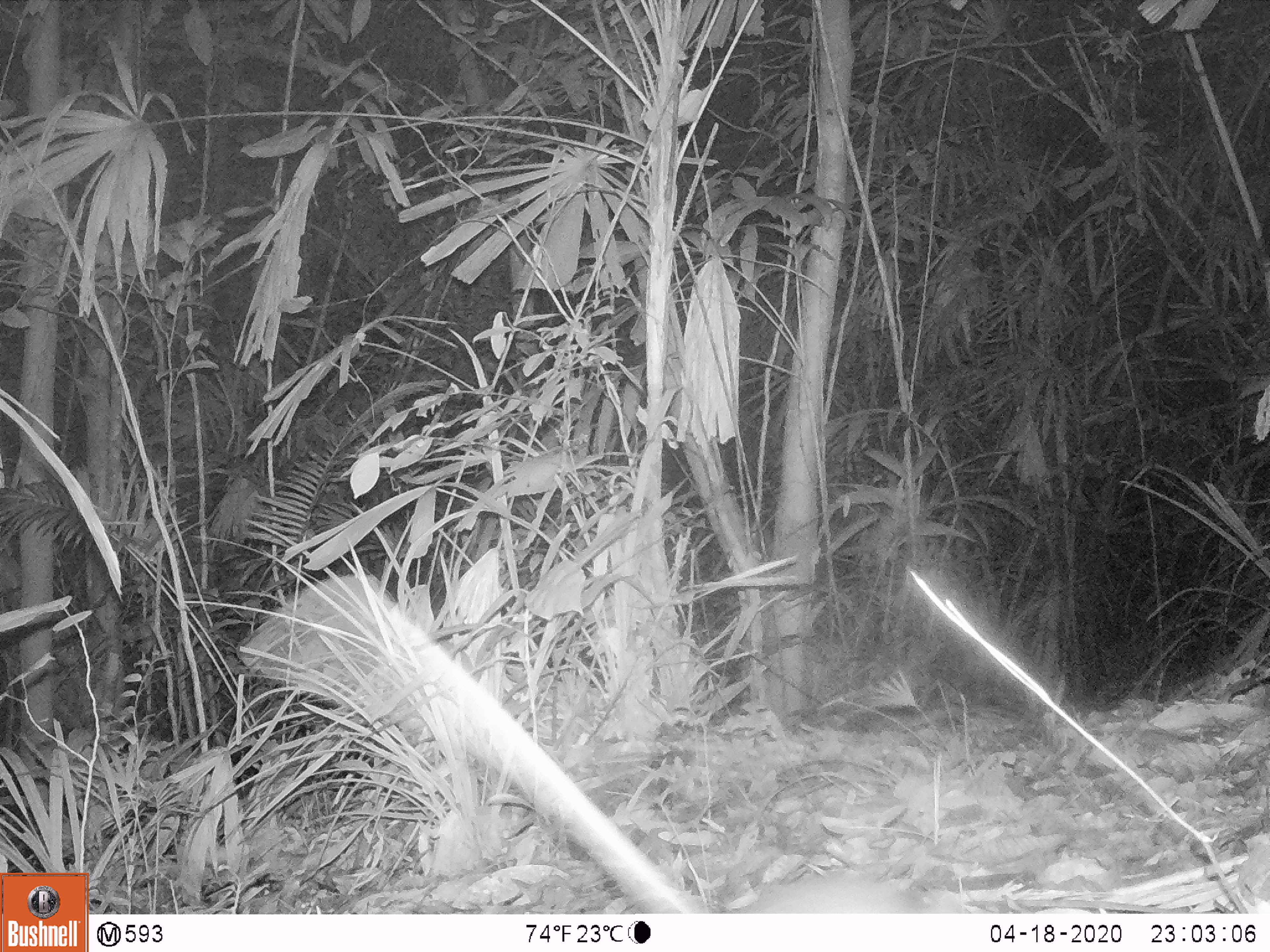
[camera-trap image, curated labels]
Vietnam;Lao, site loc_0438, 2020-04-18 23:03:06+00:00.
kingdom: Animalia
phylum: Chordata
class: Mammalia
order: Rodentia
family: Muridae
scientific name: Muridae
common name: old-world mice and rats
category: unidentified murid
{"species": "unidentified murid (old-world mice and rats) (Muridae)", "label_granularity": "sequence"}